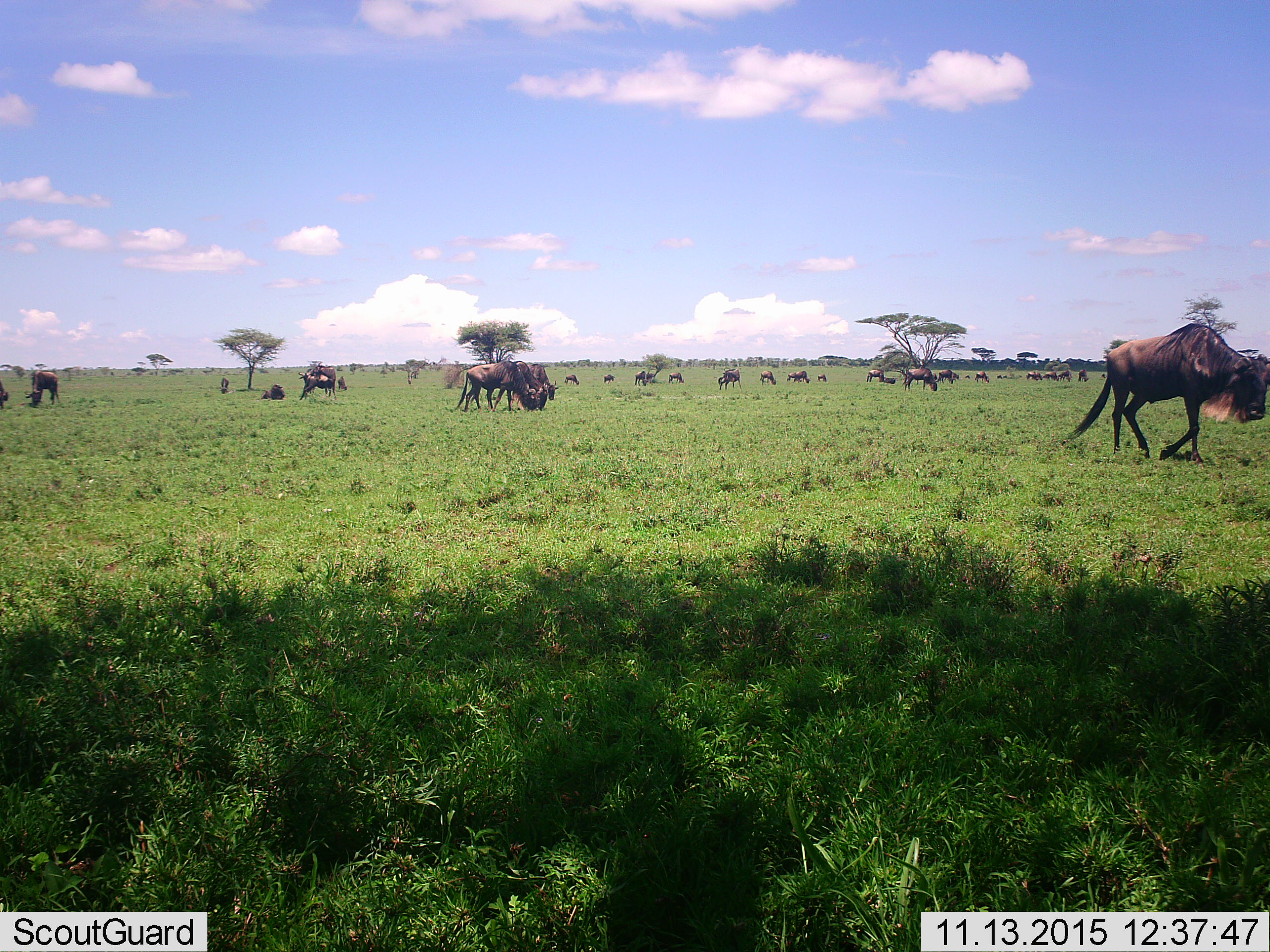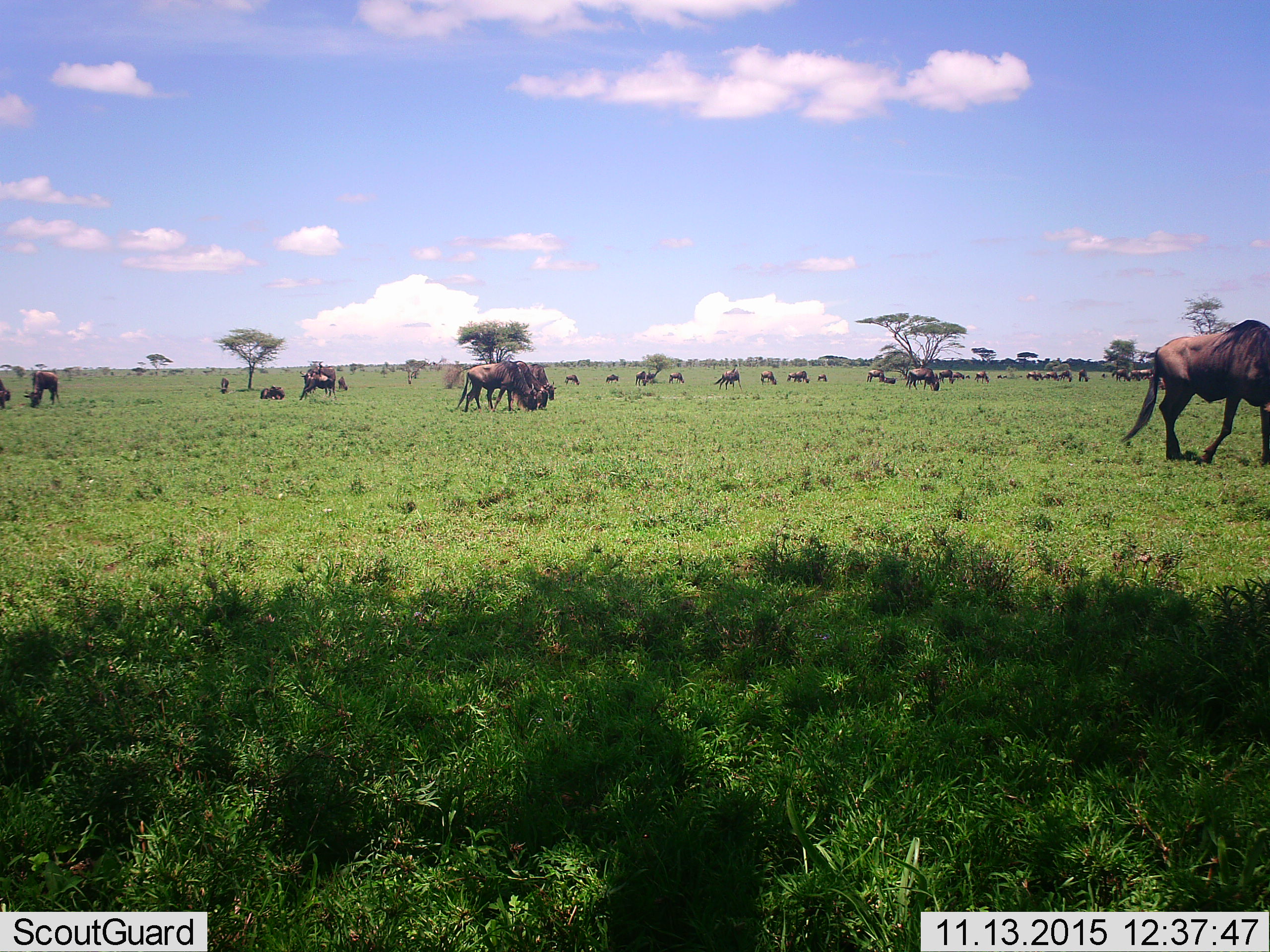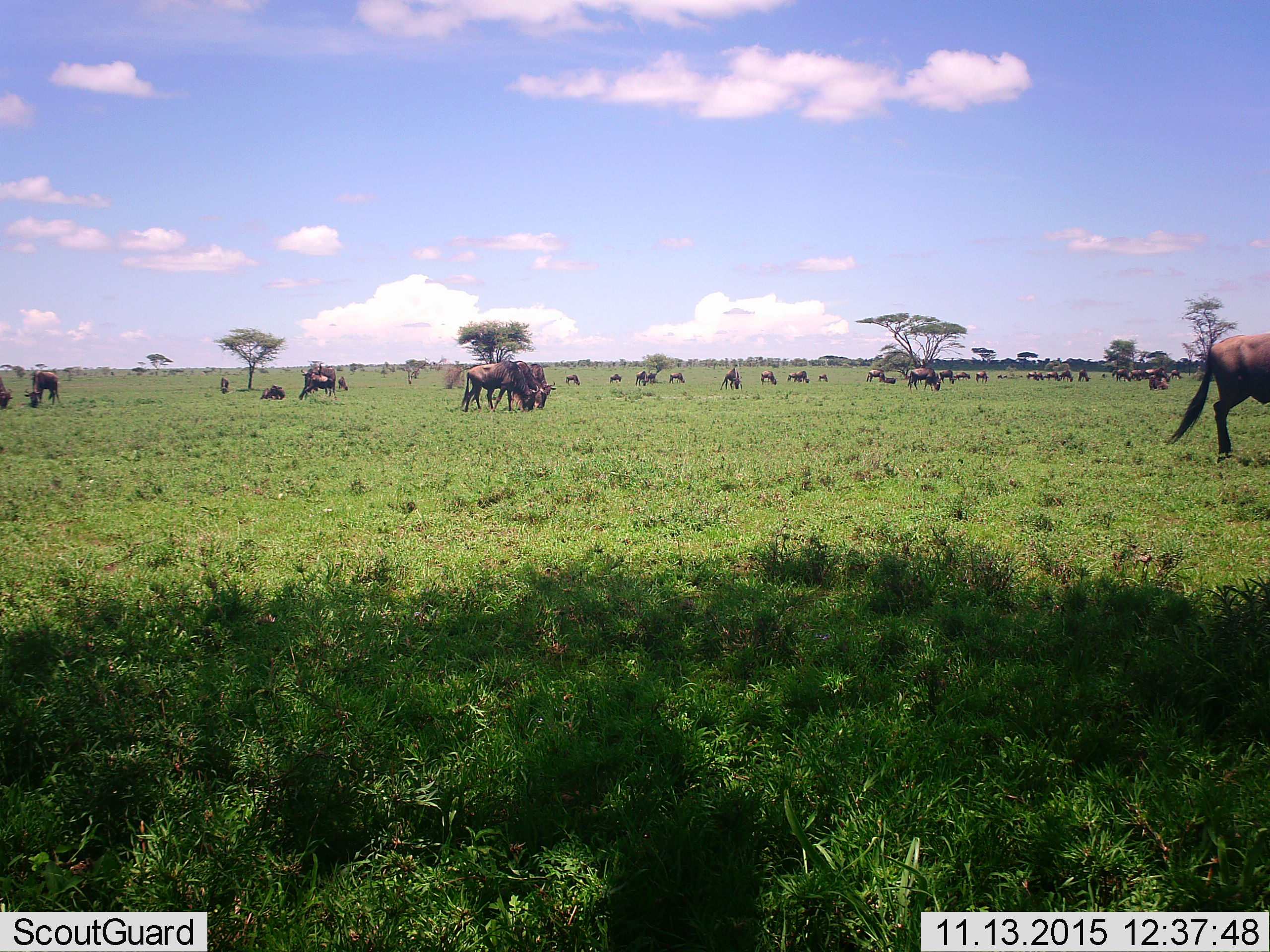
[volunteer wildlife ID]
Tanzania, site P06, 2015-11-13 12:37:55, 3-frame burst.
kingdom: Animalia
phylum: Chordata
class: Mammalia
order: Artiodactyla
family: Bovidae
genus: Connochaetes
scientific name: Connochaetes taurinus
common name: blue wildebeest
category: wildebeest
Wildebeest (blue wildebeest) (Connochaetes taurinus), count 11-50. Behavior (volunteer vote fractions): standing 67%, resting 22%, moving 89%, interacting 11%. Young present (vote fraction): 11%. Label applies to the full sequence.